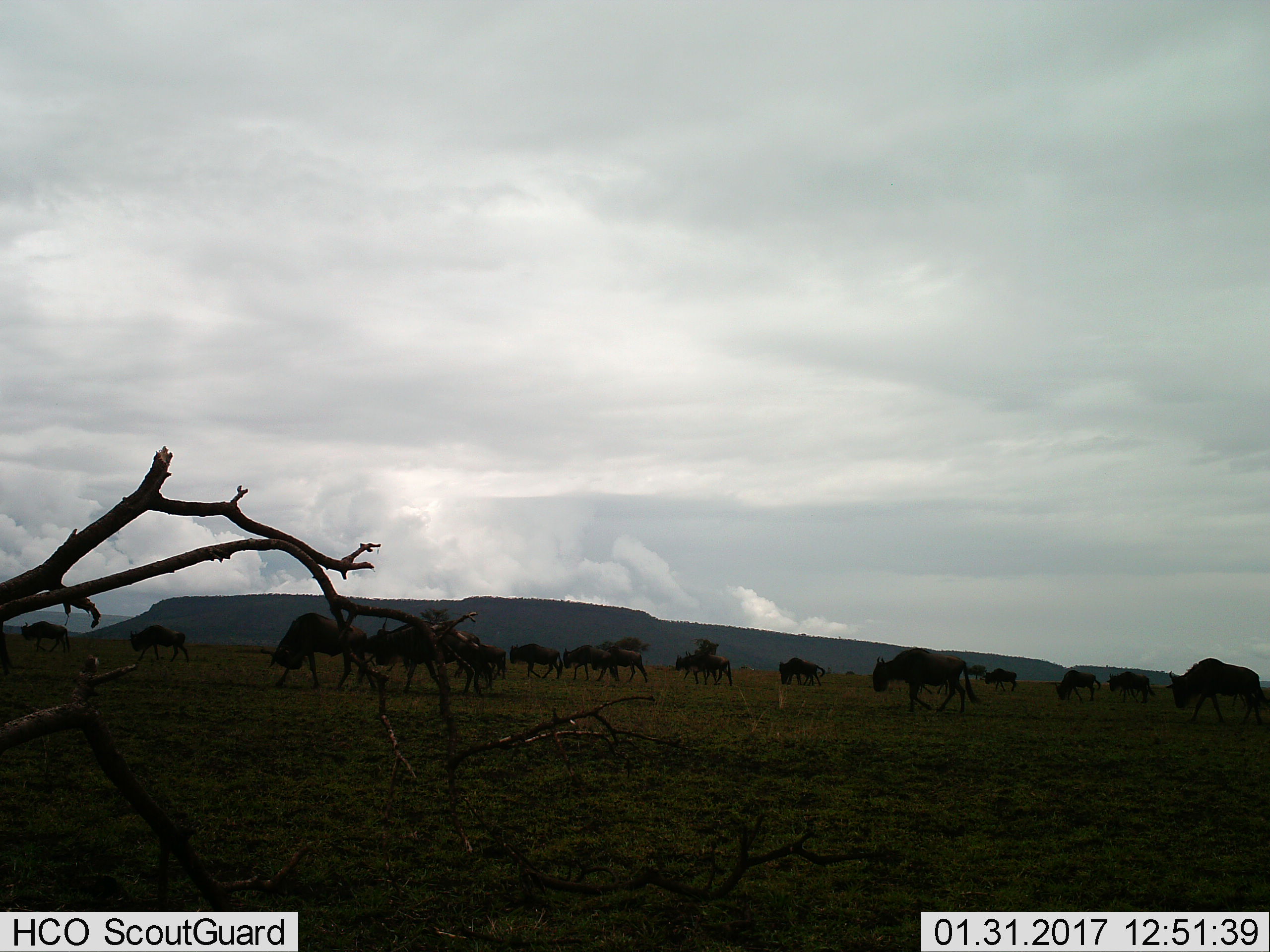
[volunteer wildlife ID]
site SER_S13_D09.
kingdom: Animalia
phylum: Chordata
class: Mammalia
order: Artiodactyla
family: Bovidae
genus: Connochaetes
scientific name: Connochaetes taurinus taurinus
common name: blue wildebeest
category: wildebeestblue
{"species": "wildebeestblue (blue wildebeest) (Connochaetes taurinus taurinus)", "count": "11-50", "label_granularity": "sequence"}